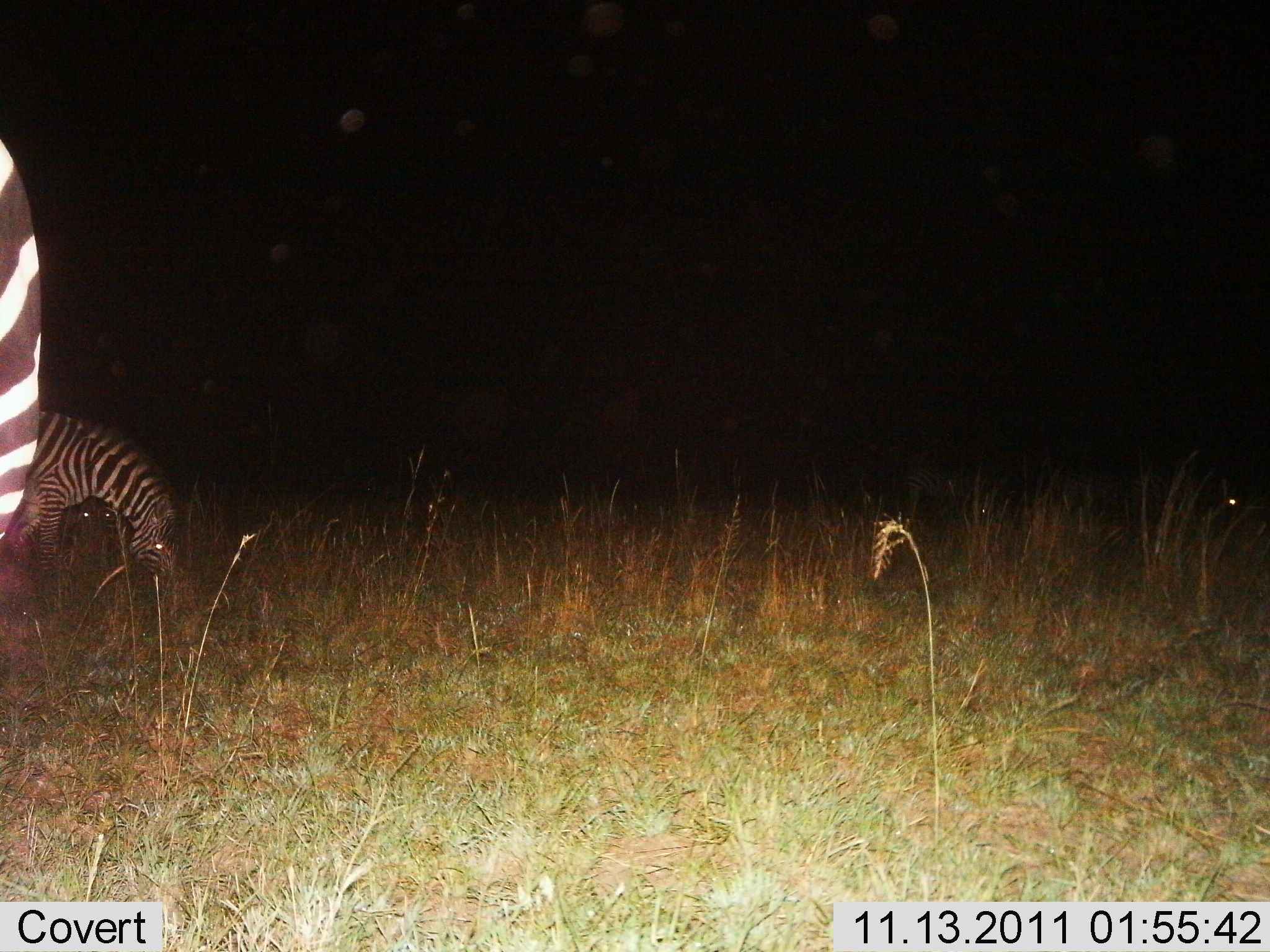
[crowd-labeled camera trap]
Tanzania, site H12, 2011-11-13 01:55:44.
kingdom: Animalia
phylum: Chordata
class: Mammalia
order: Perissodactyla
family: Equidae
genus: Equus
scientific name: Equus quagga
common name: plains zebra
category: zebra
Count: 2.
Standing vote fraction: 31%.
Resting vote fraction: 0%.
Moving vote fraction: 31%.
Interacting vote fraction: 0%.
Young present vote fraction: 0%.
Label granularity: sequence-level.